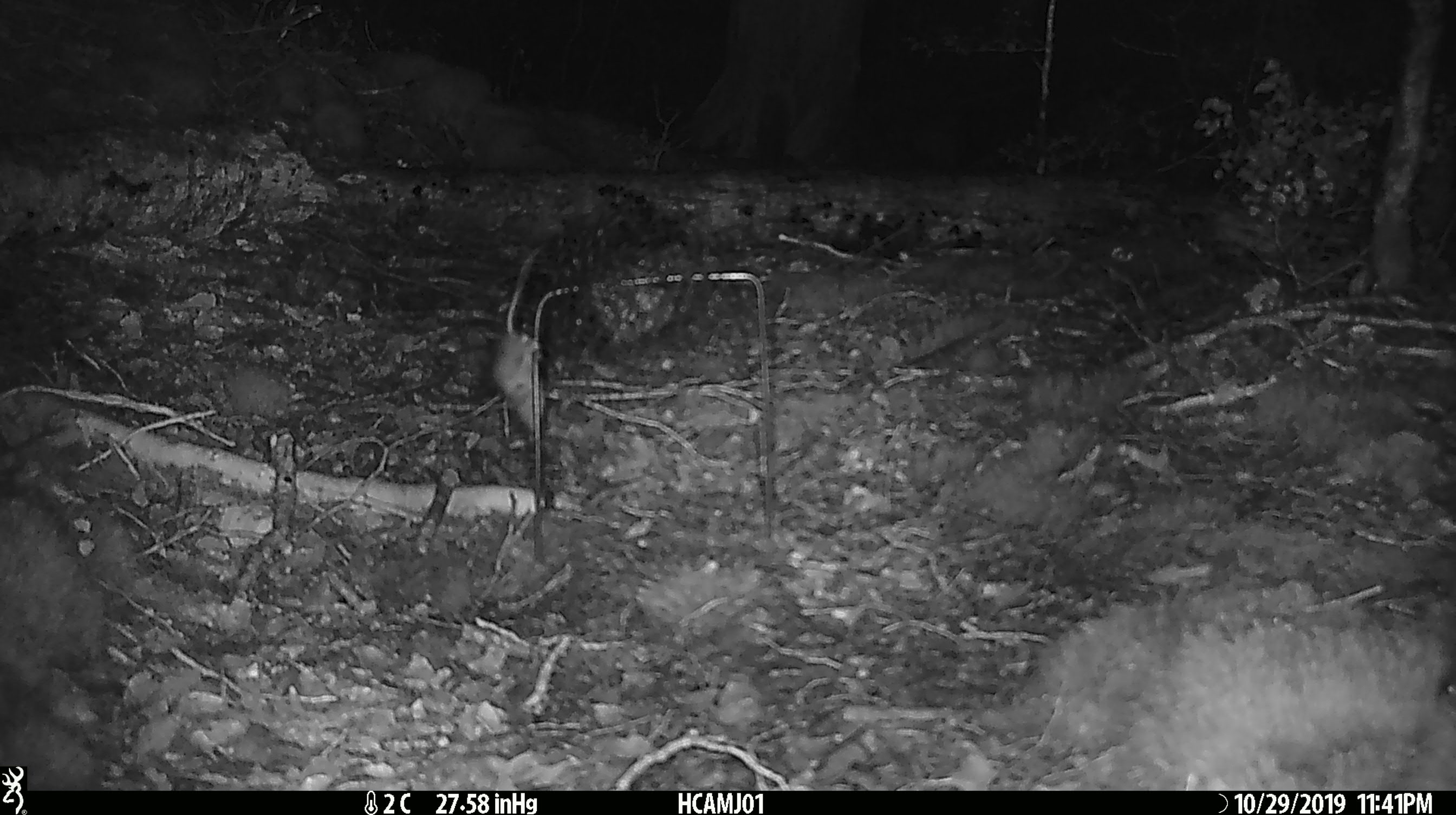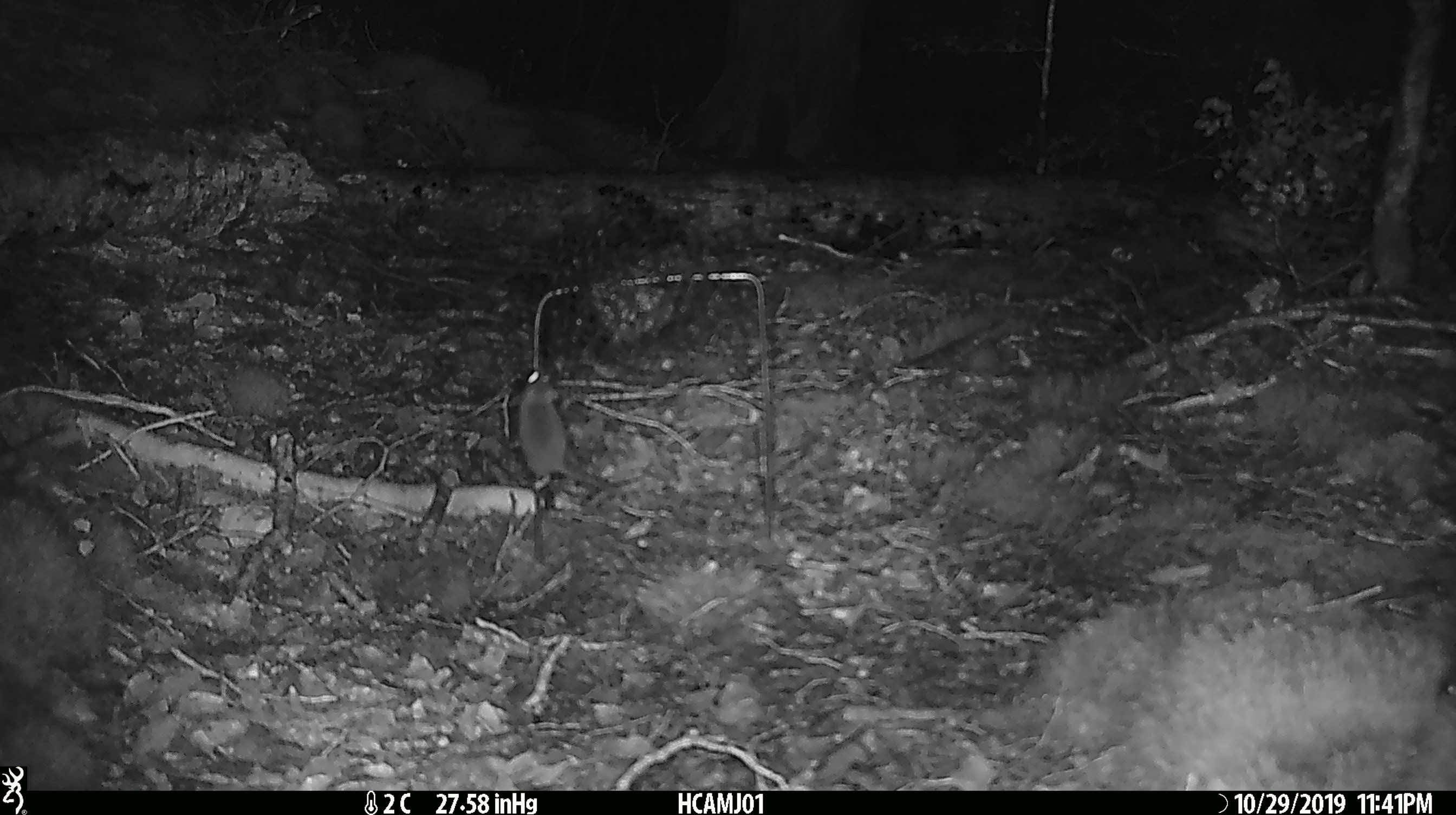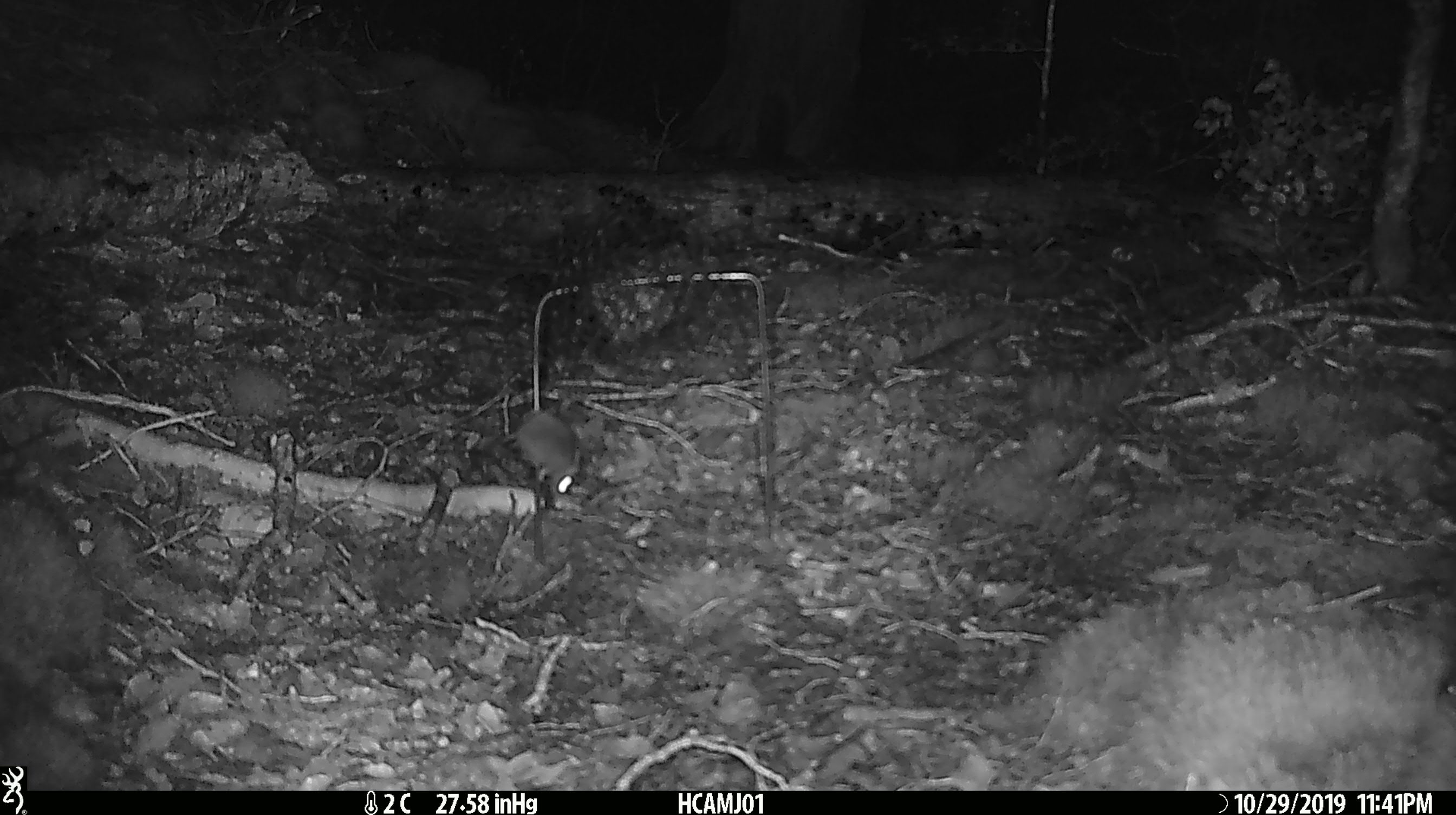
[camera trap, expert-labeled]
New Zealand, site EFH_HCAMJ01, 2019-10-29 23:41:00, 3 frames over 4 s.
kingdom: Animalia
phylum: Chordata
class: Mammalia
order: Rodentia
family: Muridae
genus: Mus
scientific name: Mus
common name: mouse